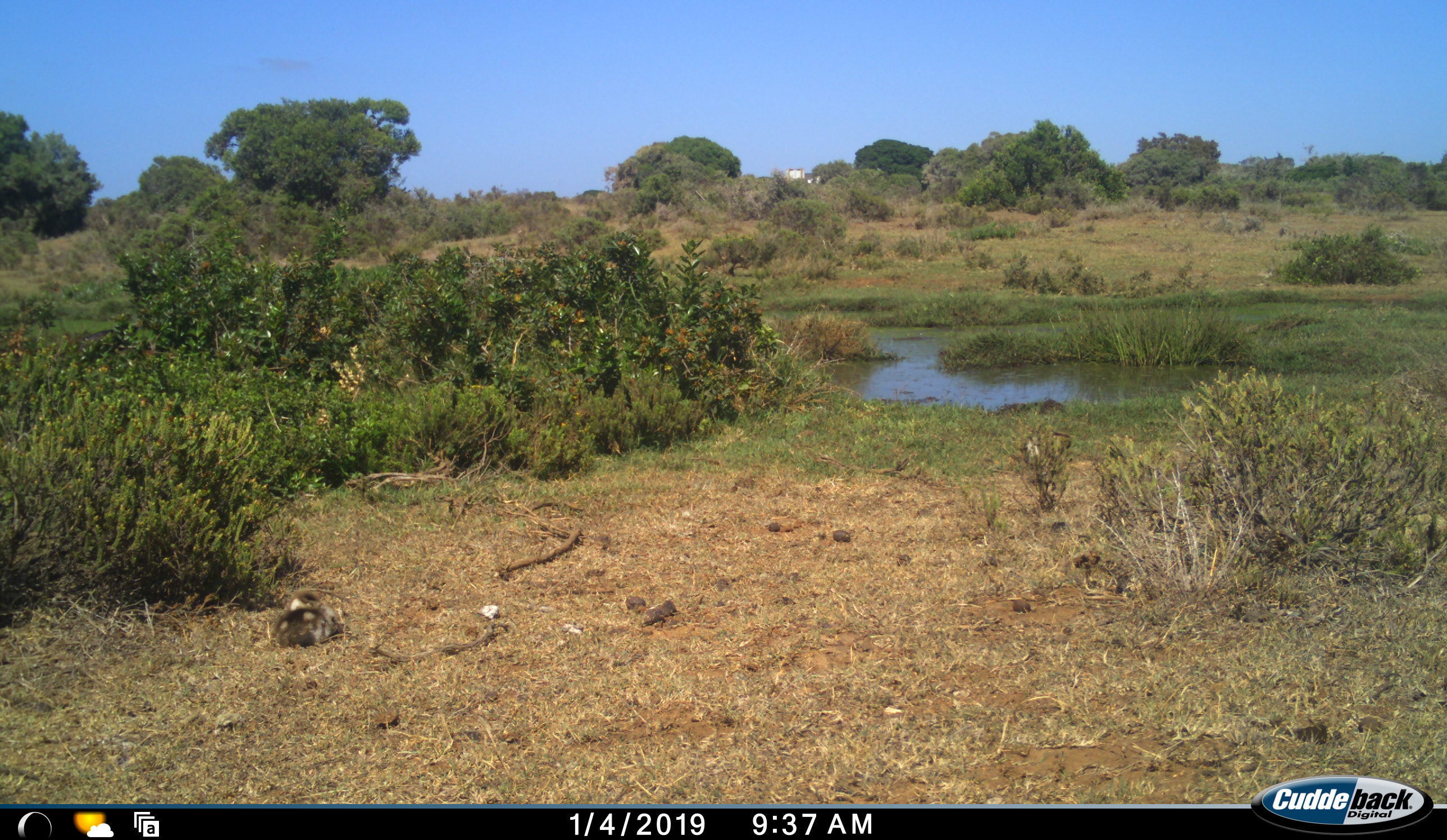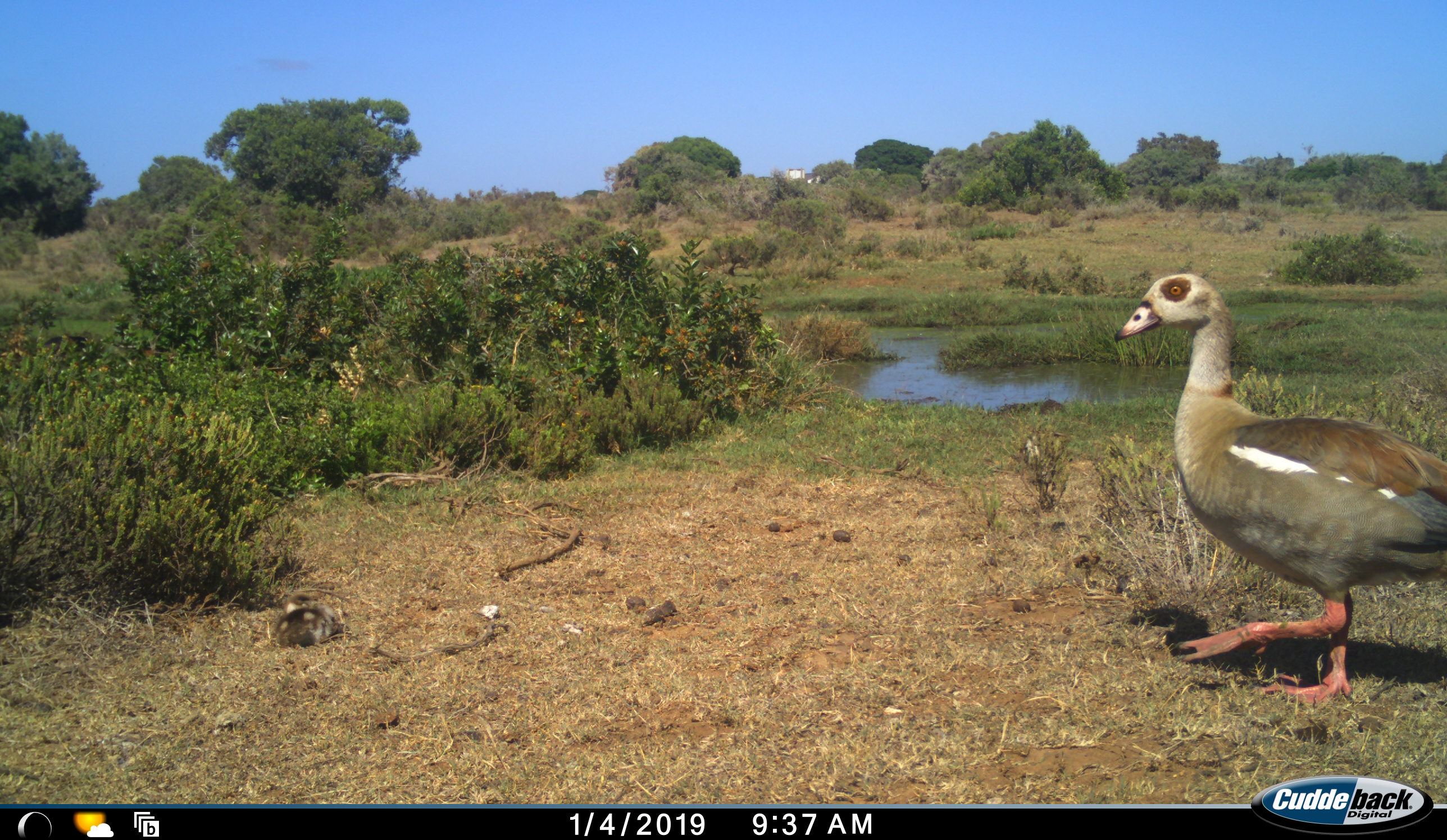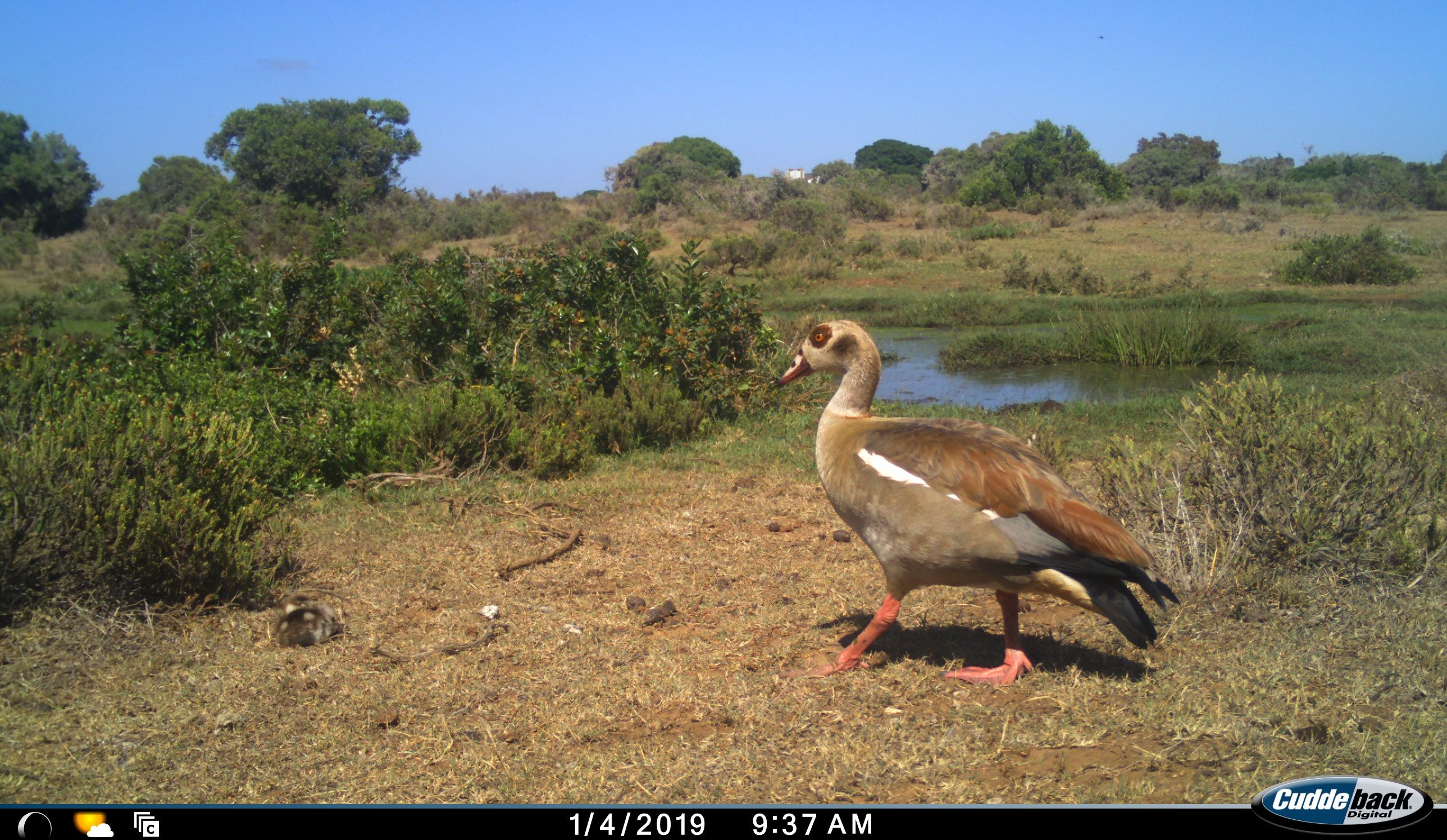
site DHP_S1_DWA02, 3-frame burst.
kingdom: Animalia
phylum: Chordata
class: Aves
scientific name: Aves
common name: bird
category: birdother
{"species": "birdother (bird) (Aves)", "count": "2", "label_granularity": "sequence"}